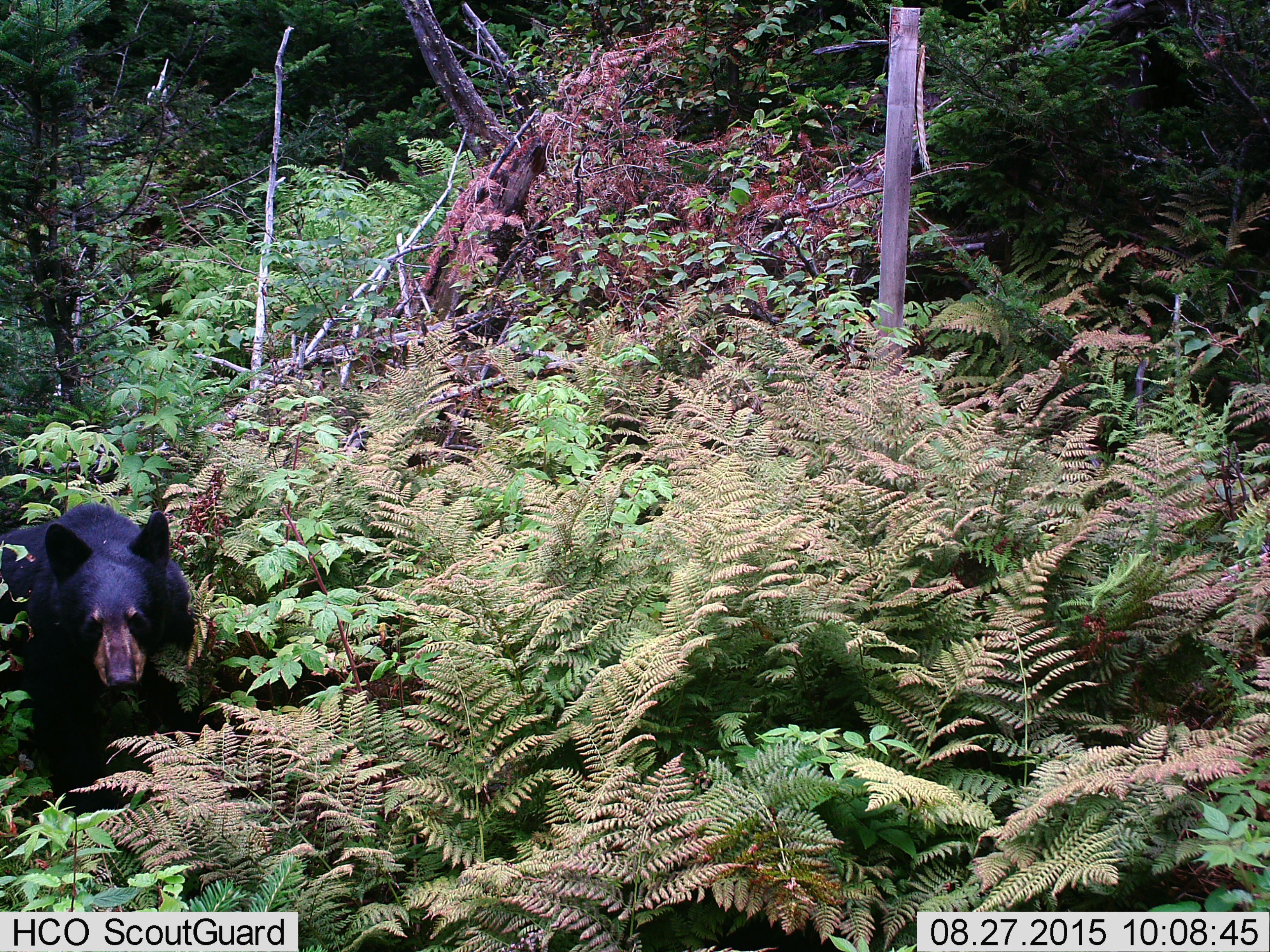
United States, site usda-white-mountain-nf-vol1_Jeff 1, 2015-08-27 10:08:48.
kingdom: Animalia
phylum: Chordata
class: Mammalia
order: Carnivora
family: Ursidae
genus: Ursus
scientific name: Ursus americanus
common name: black bear